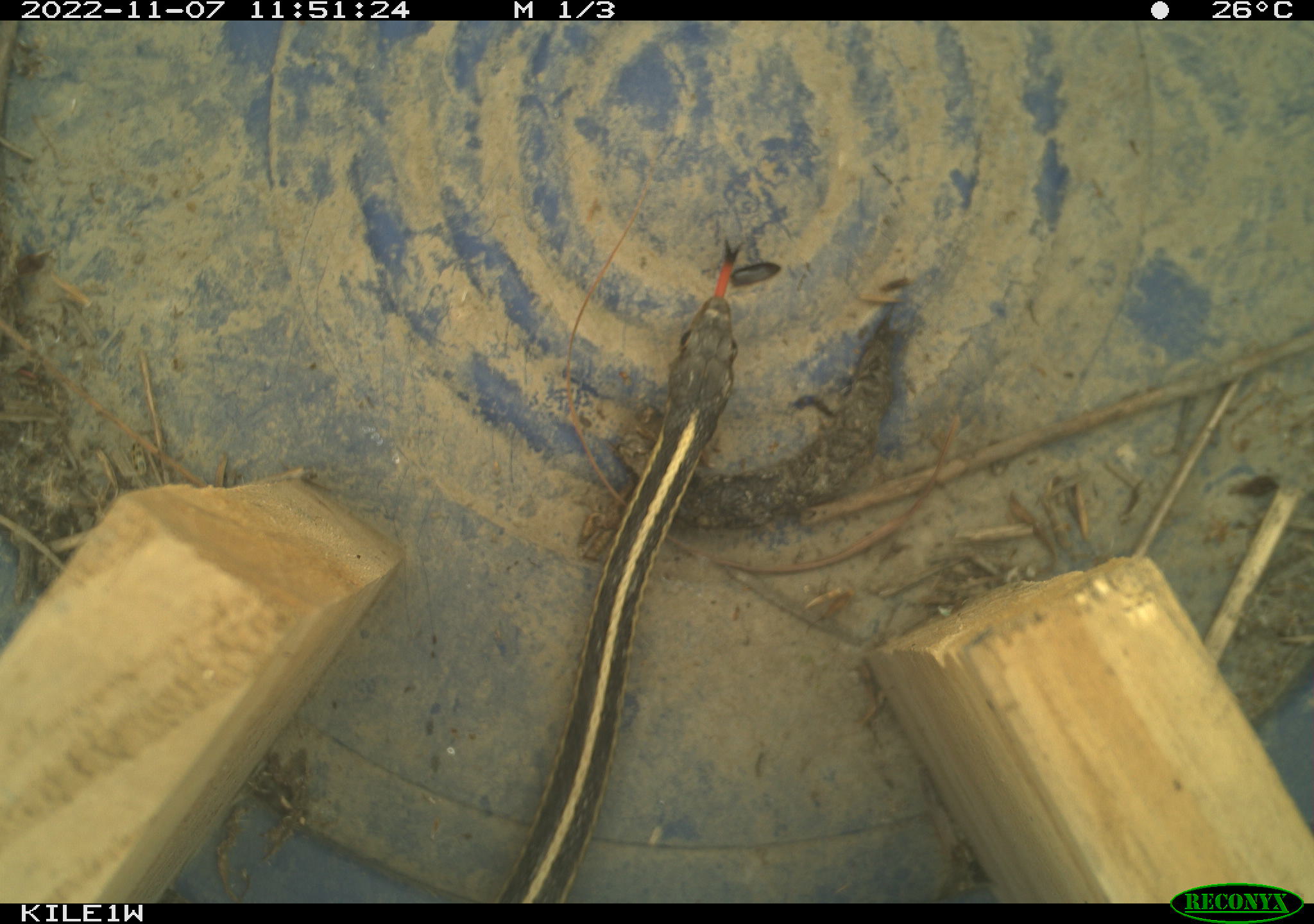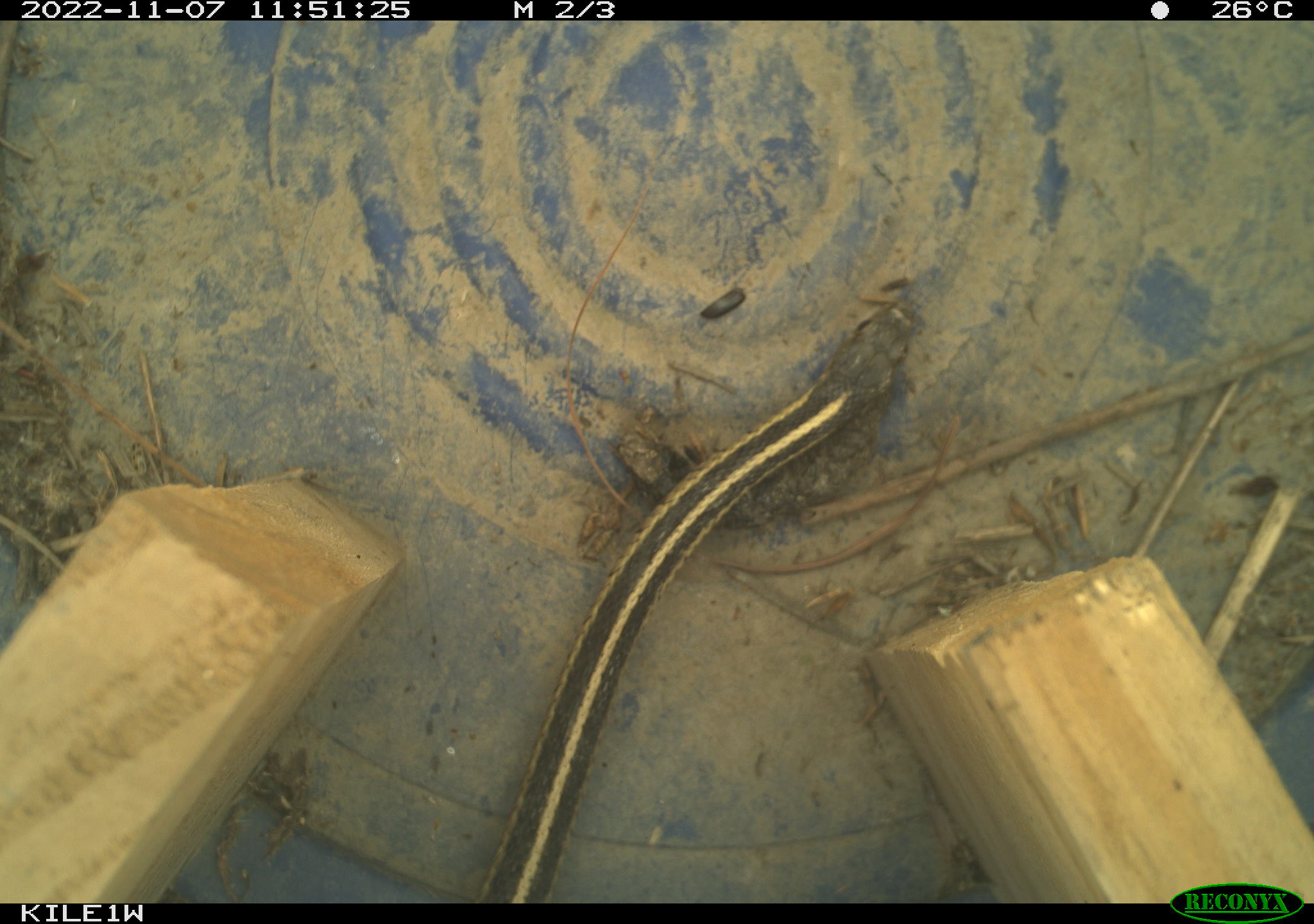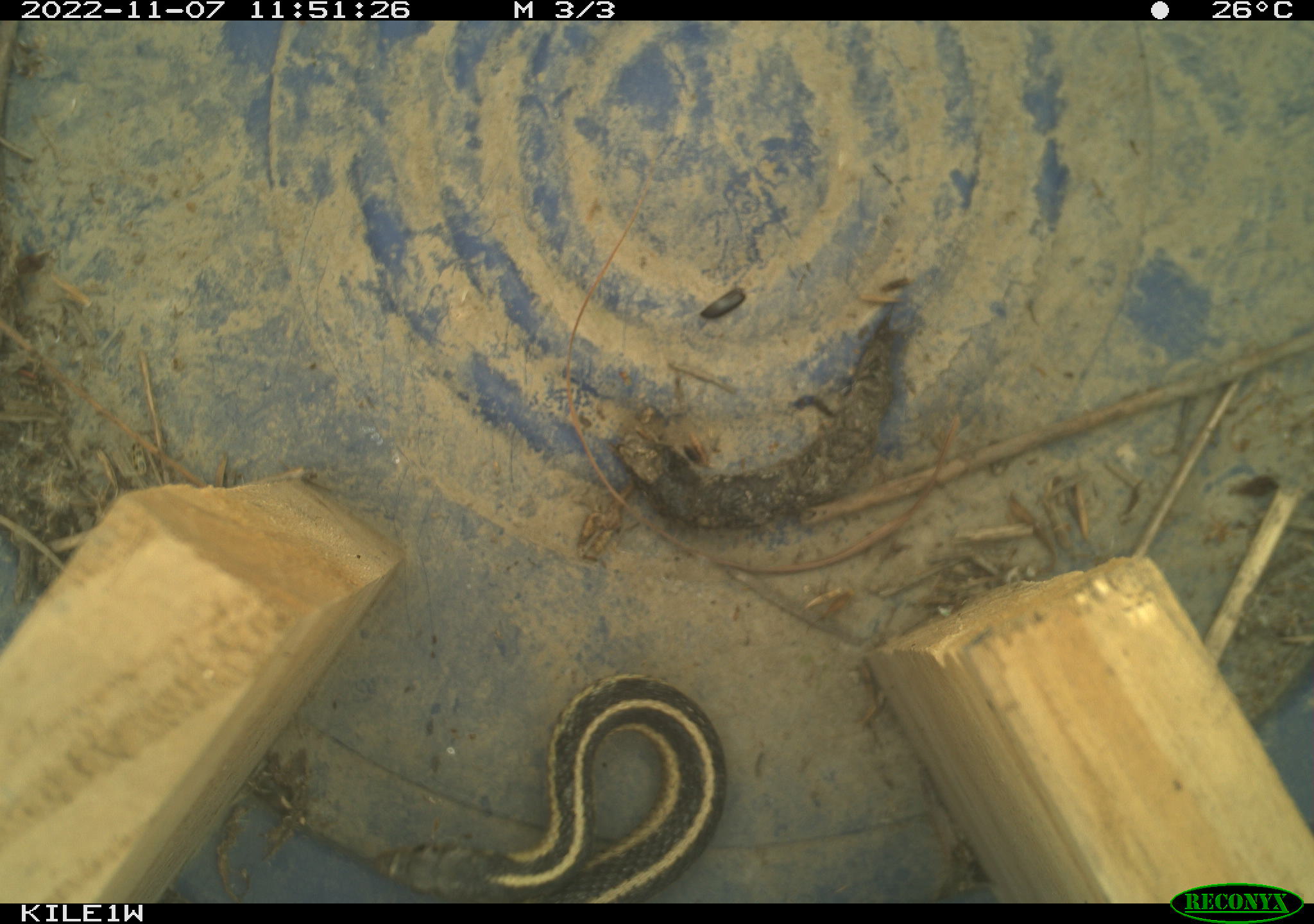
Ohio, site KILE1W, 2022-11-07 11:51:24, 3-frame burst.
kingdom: Animalia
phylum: Chordata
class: Reptilia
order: Squamata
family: Colubridae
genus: Thamnophis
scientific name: Thamnophis sirtalis sirtalis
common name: eastern gartersnake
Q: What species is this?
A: Eastern gartersnake (Thamnophis sirtalis sirtalis).